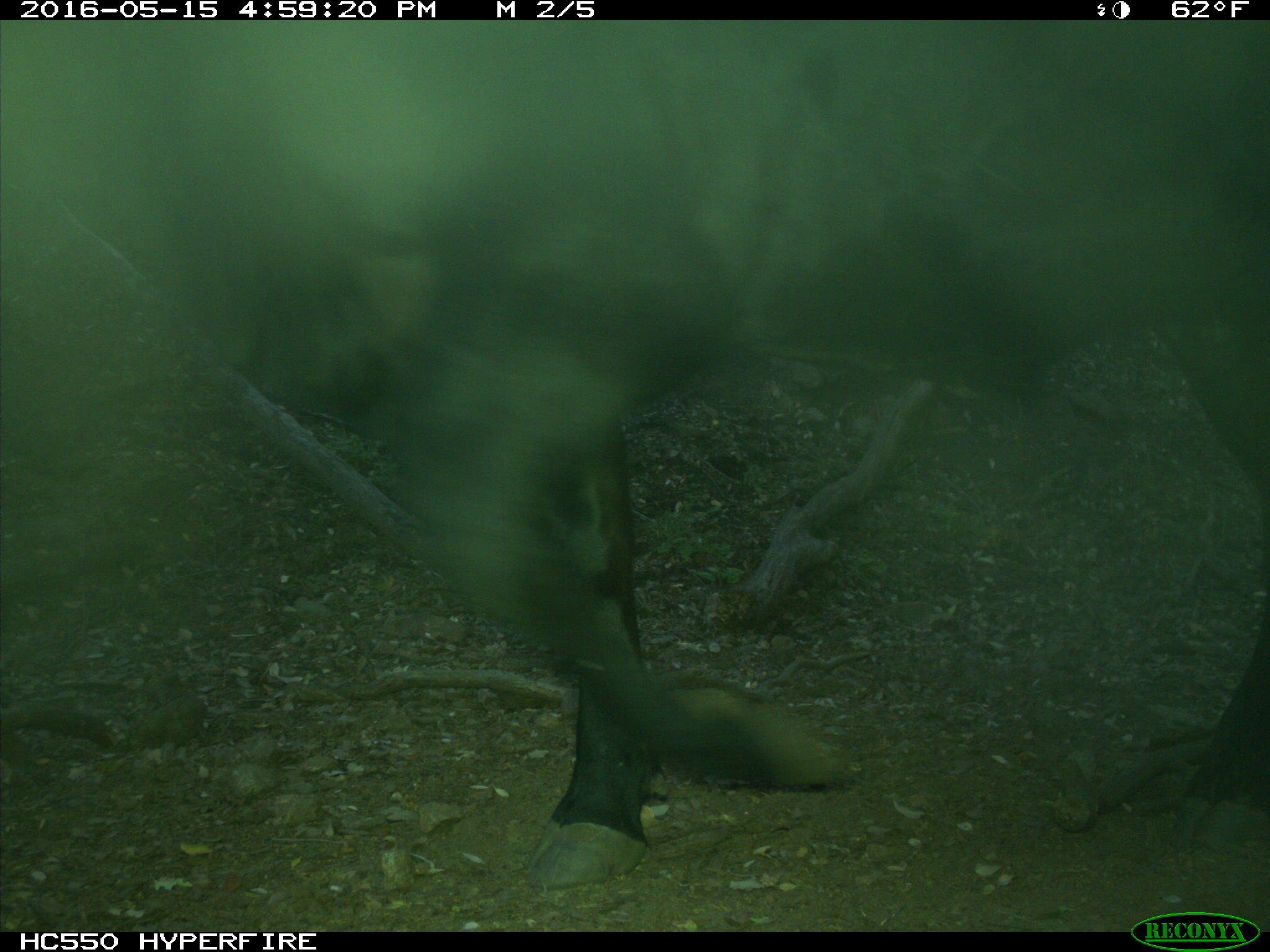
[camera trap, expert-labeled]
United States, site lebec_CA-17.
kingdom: Animalia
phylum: Chordata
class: Mammalia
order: Artiodactyla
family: Bovidae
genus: Bos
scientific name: Bos taurus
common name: domestic cow